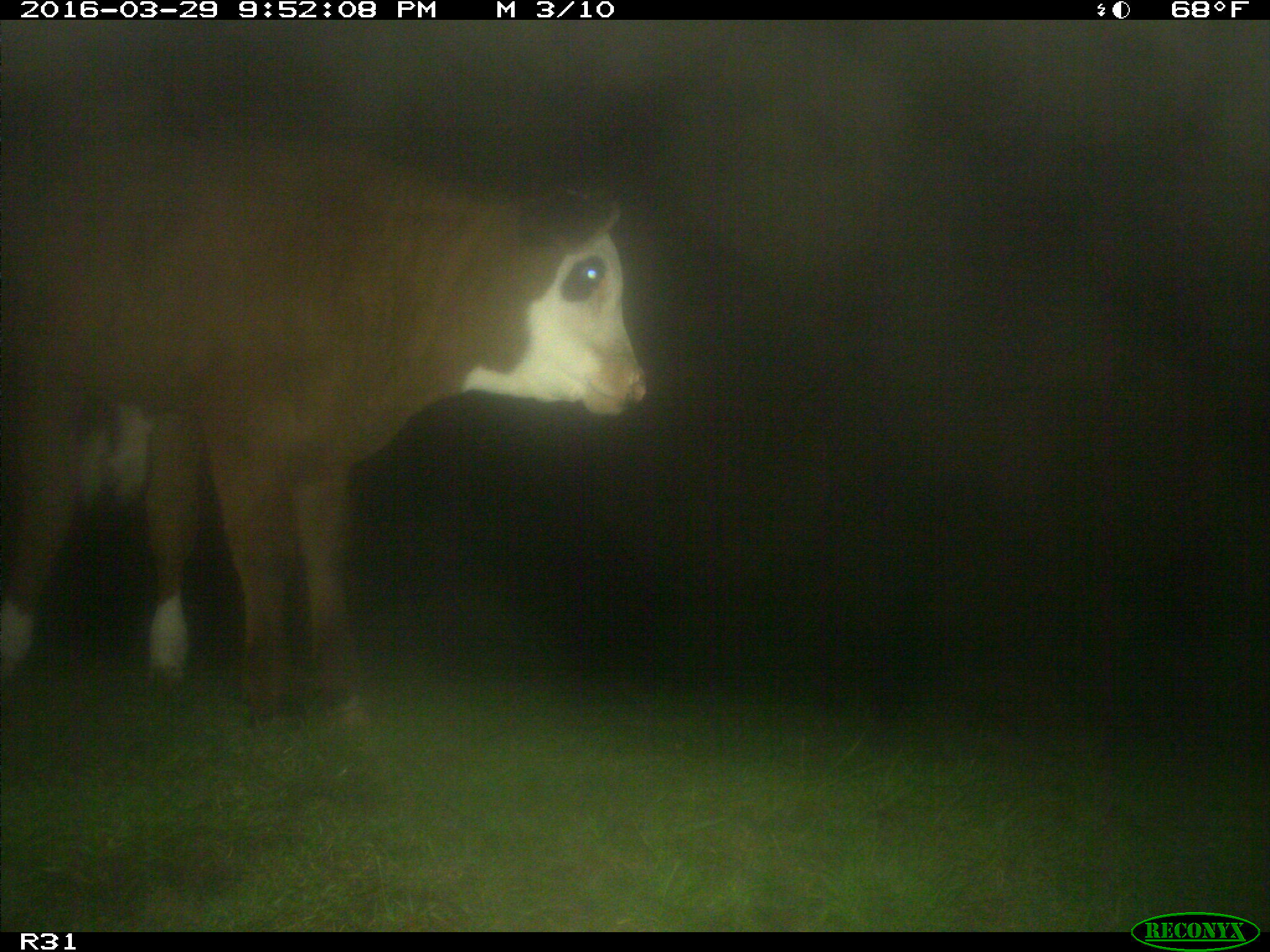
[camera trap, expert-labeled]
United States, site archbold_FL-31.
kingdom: Animalia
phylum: Chordata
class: Mammalia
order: Artiodactyla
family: Bovidae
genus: Bos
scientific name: Bos taurus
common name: domestic cow